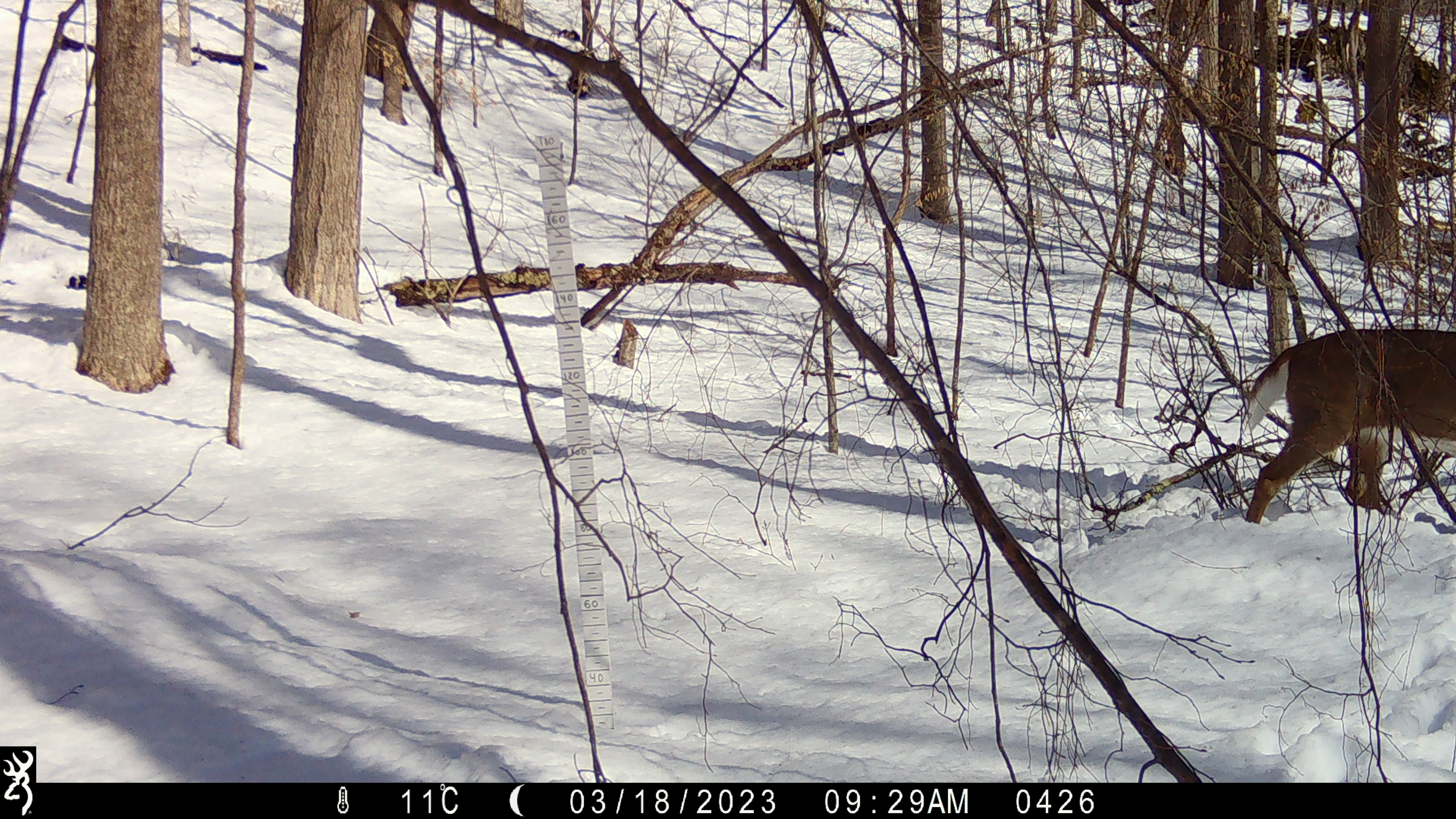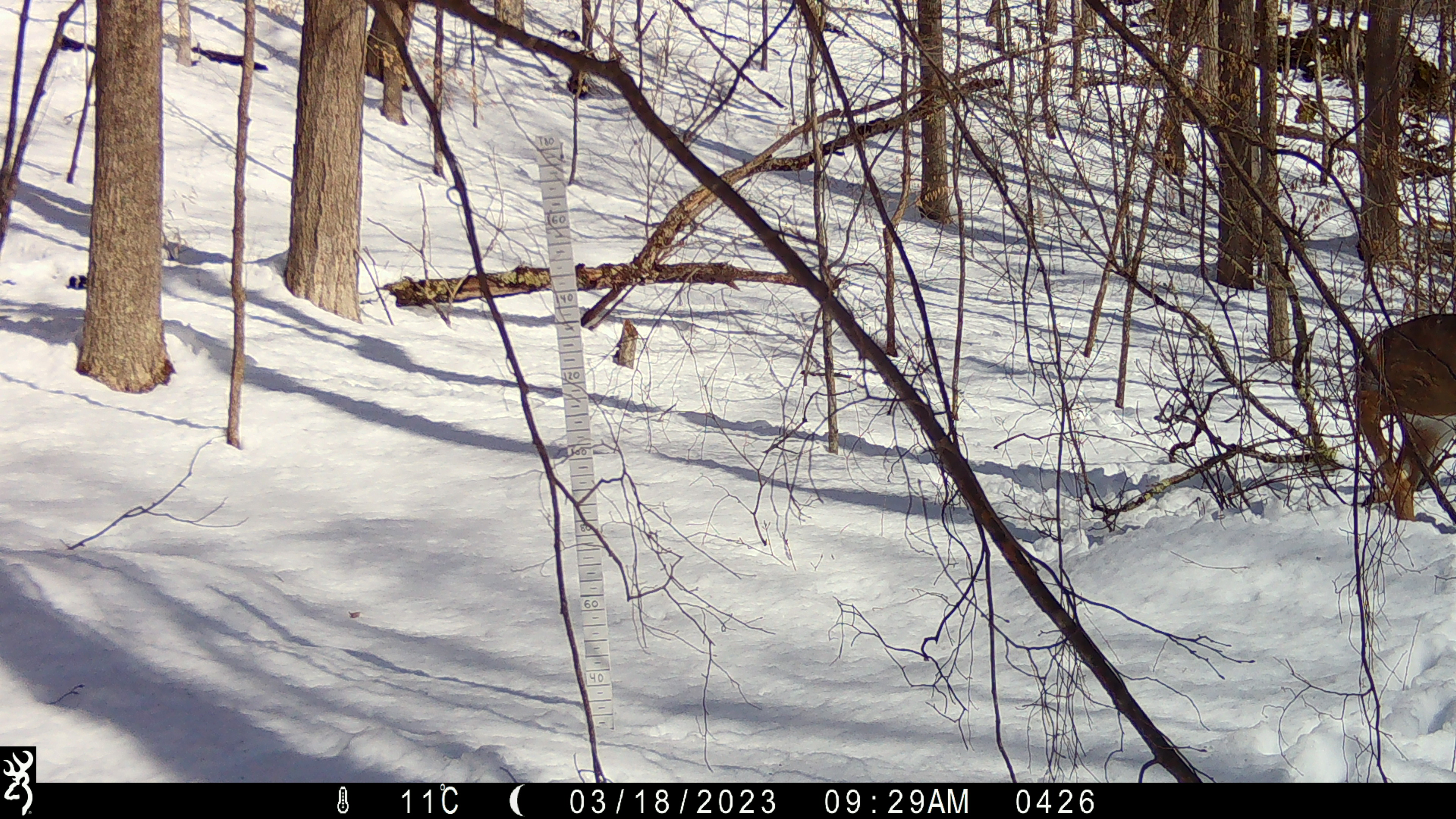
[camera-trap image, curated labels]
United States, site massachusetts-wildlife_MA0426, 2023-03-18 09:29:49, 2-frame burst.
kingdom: Animalia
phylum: Chordata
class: Mammalia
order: Artiodactyla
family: Cervidae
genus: Odocoileus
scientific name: Odocoileus virginianus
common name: white-tailed deer